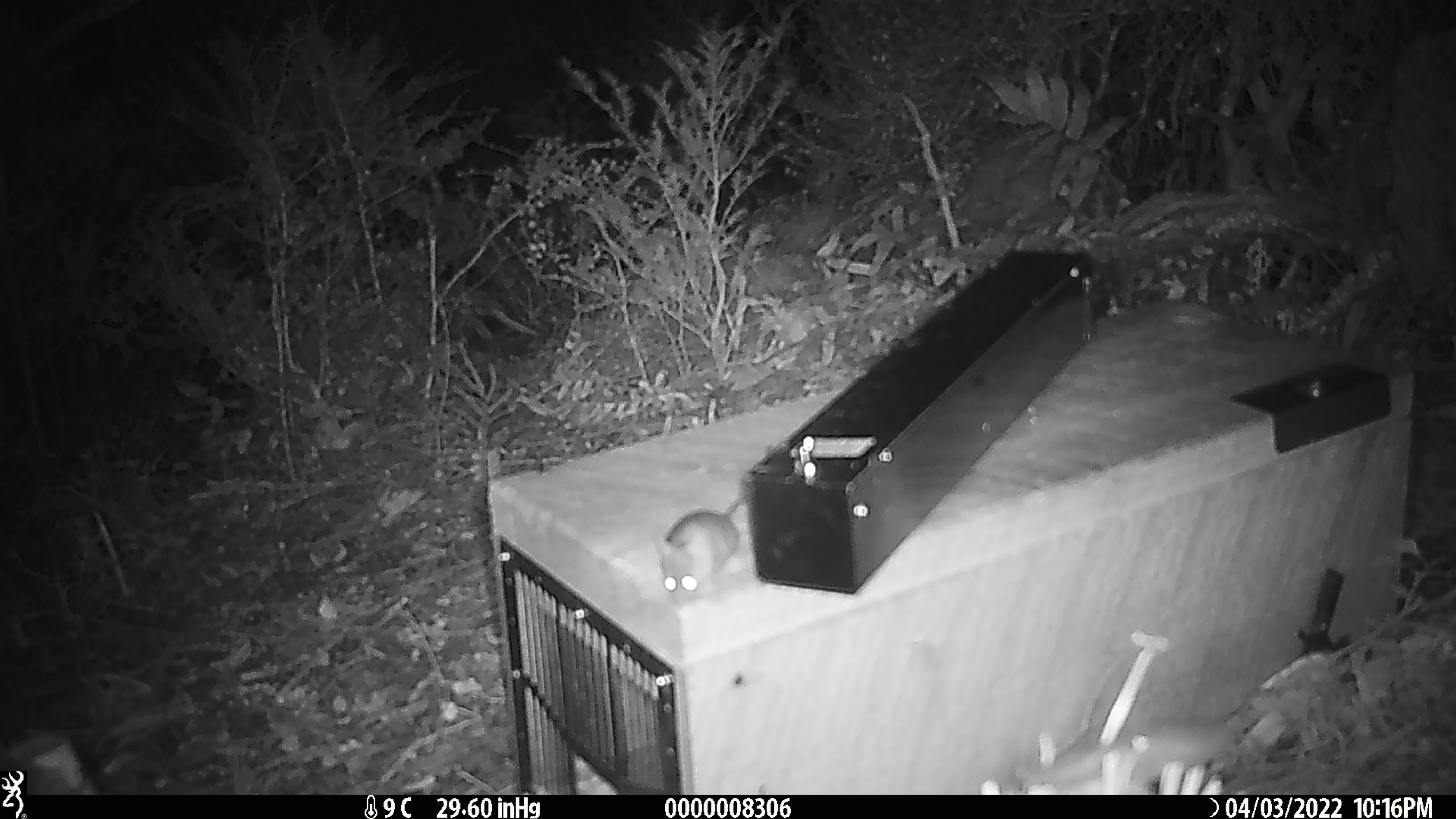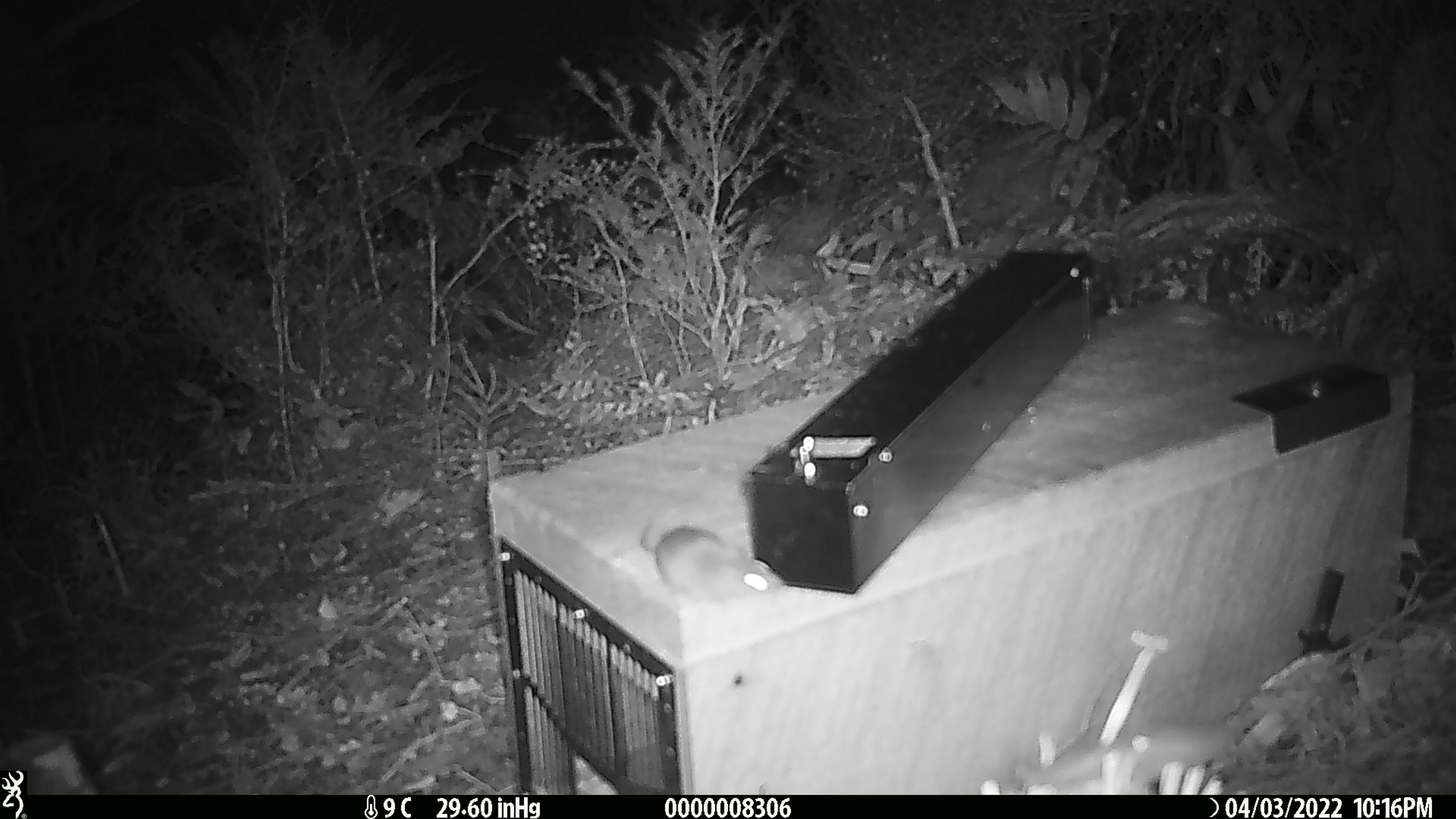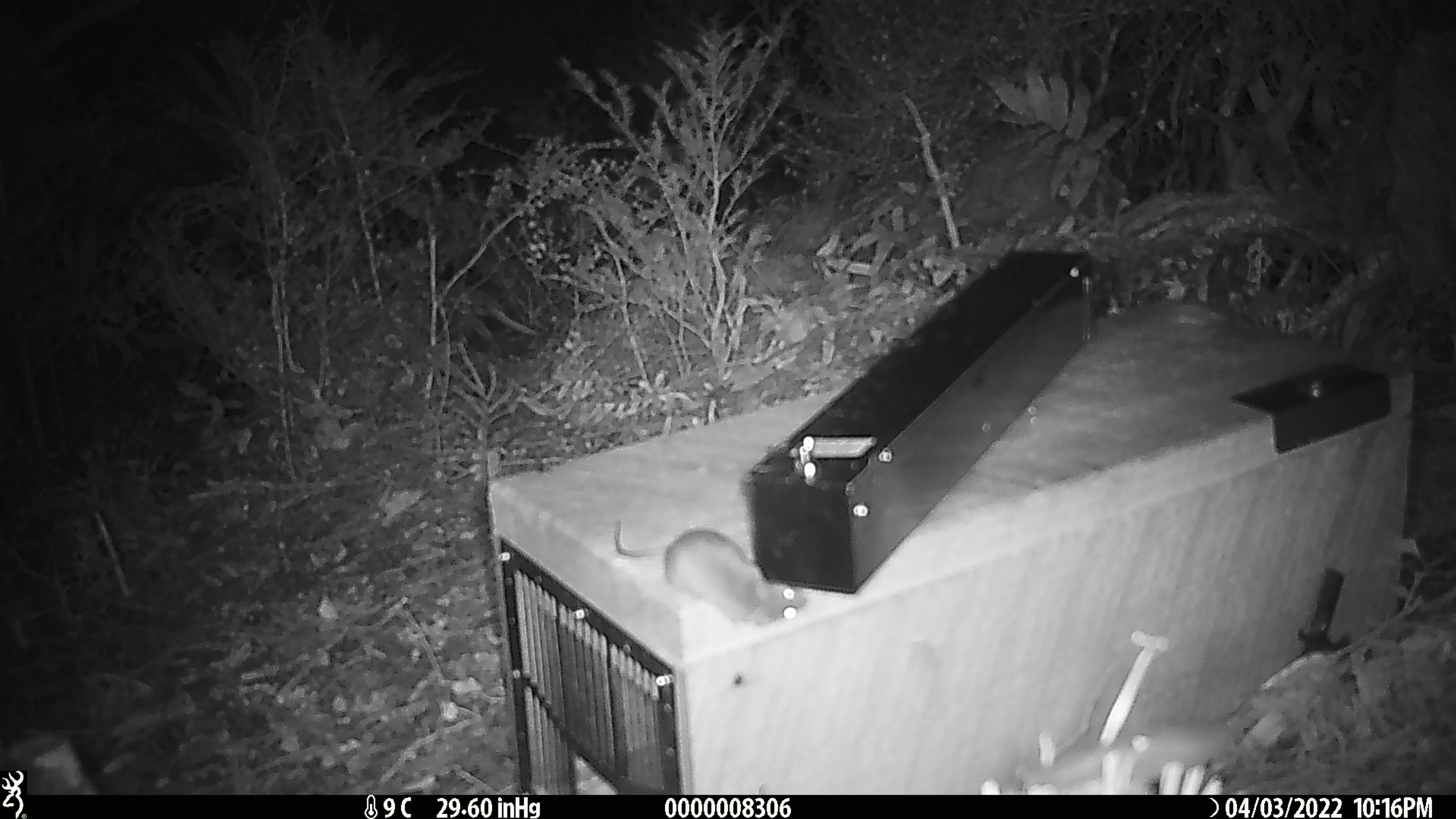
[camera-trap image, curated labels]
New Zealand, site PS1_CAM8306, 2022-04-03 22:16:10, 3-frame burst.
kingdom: Animalia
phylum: Chordata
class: Mammalia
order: Rodentia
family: Muridae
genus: Mus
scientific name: Mus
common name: mouse